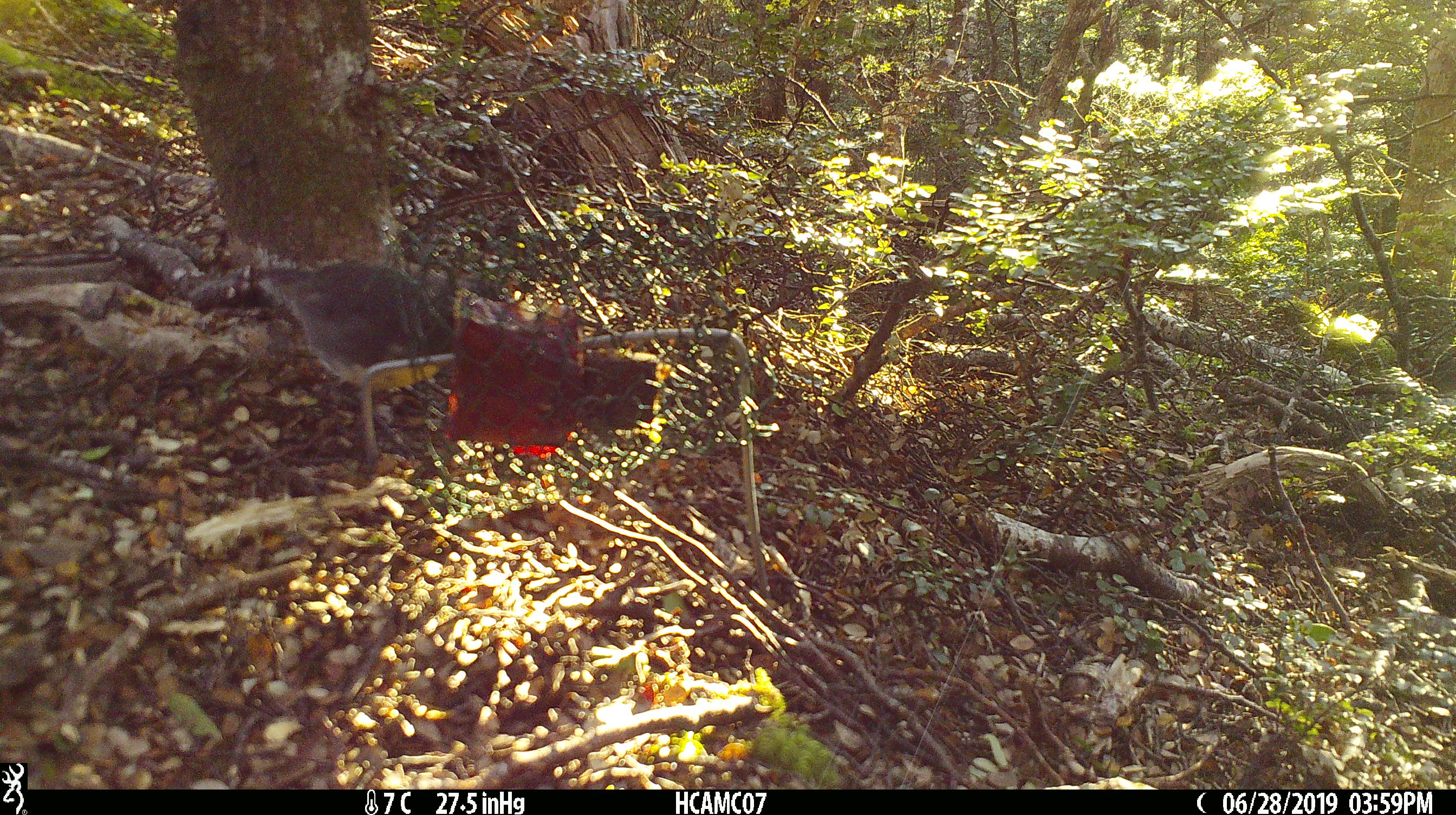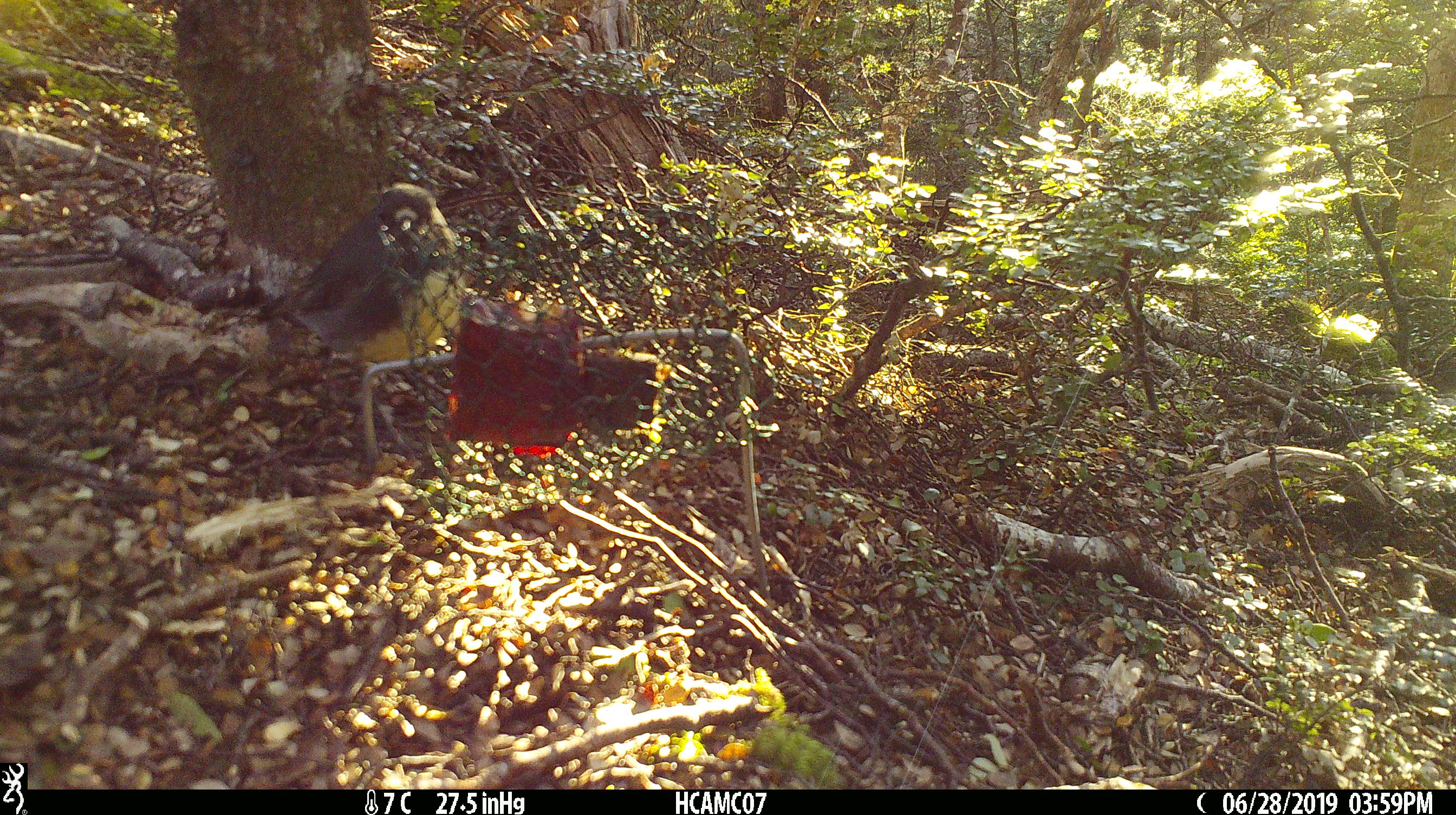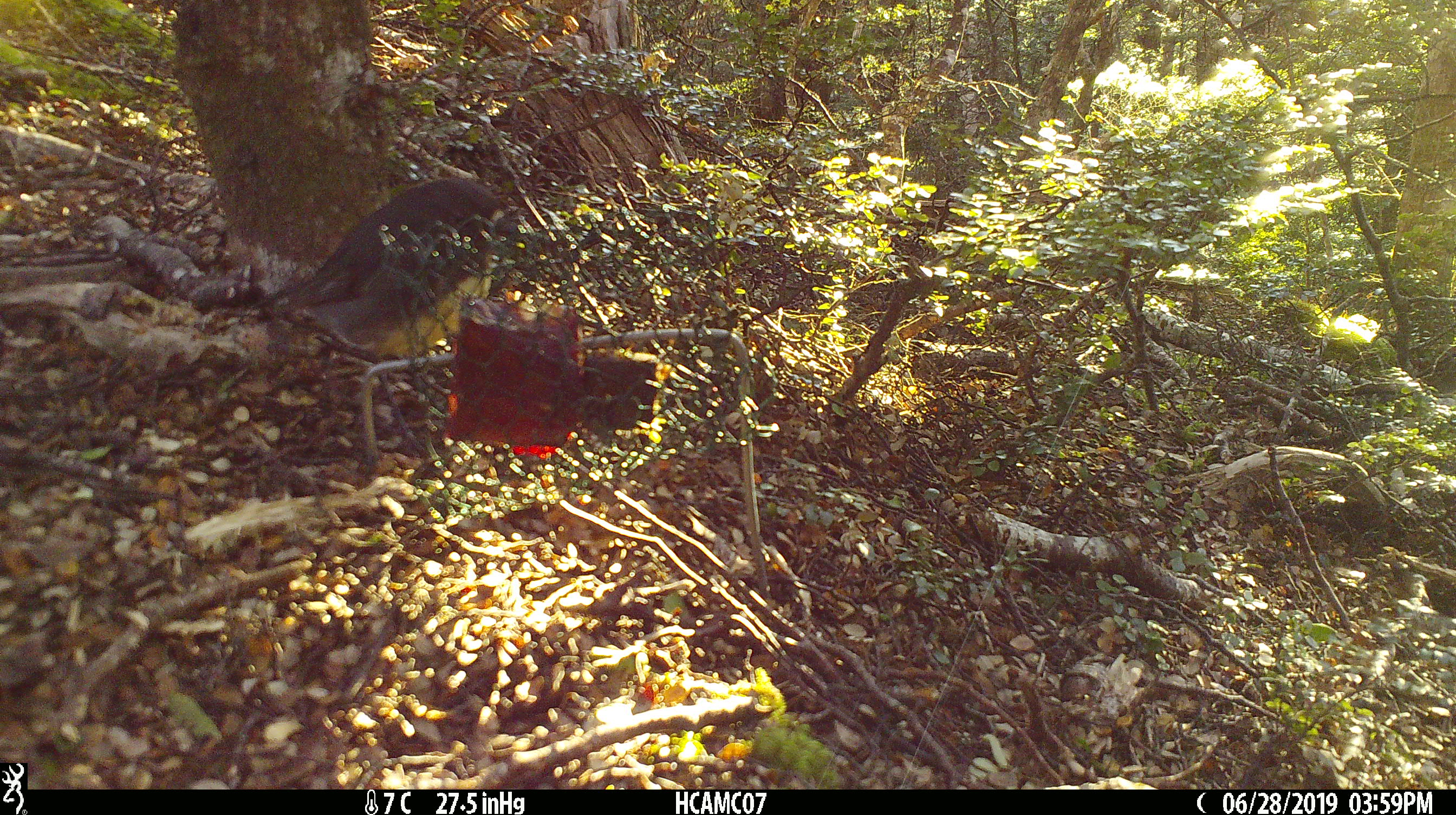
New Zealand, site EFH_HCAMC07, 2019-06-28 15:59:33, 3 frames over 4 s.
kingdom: Animalia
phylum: Chordata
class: Aves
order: Passeriformes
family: Petroicidae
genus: Petroica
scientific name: Petroica australis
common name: new zealand robin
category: robin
Robin (new zealand robin) (Petroica australis).